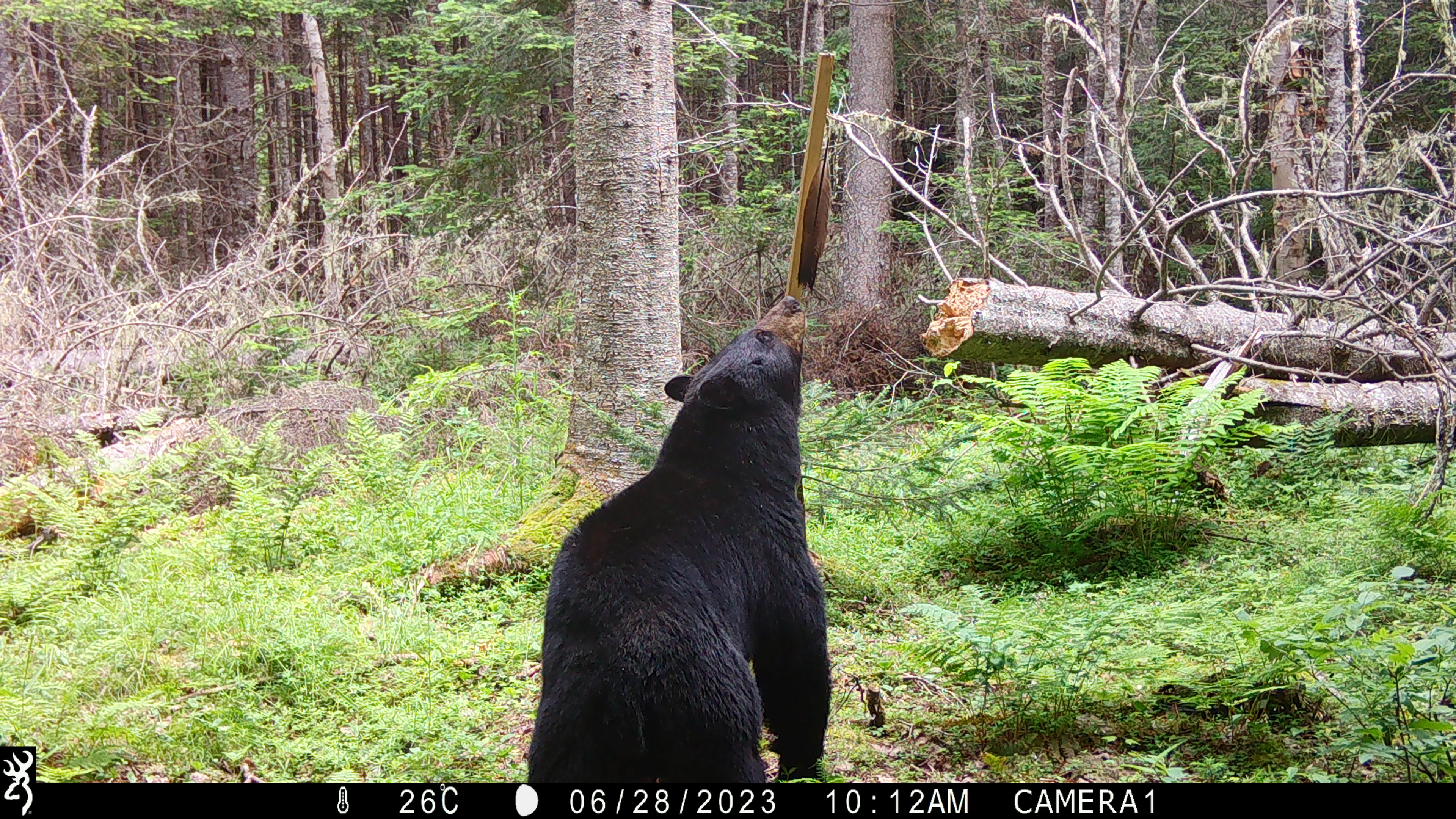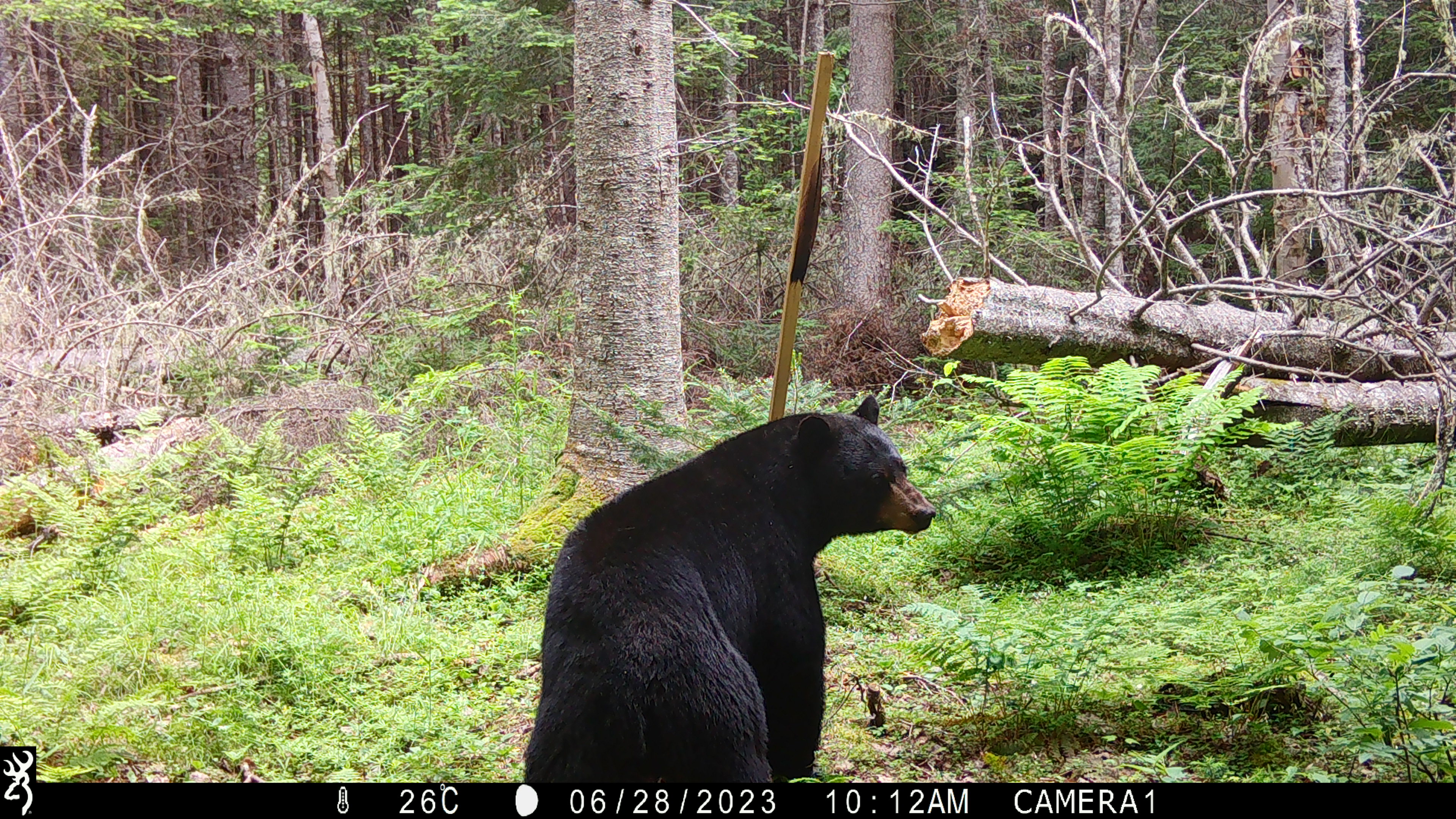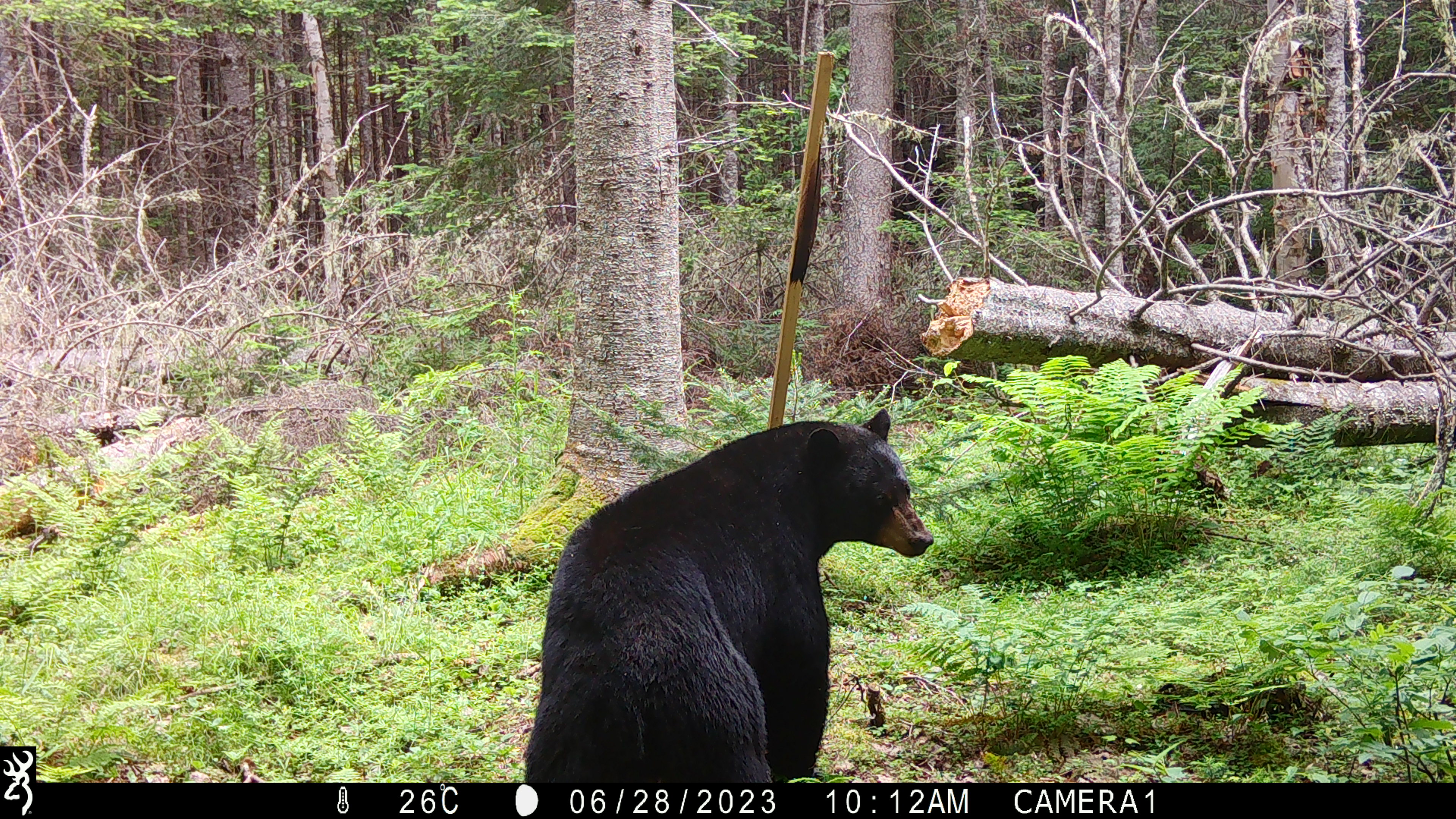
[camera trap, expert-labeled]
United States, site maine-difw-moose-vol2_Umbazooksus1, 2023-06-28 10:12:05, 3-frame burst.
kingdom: Animalia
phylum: Chordata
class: Mammalia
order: Carnivora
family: Ursidae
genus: Ursus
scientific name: Ursus americanus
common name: black bear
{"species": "black bear (Ursus americanus)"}